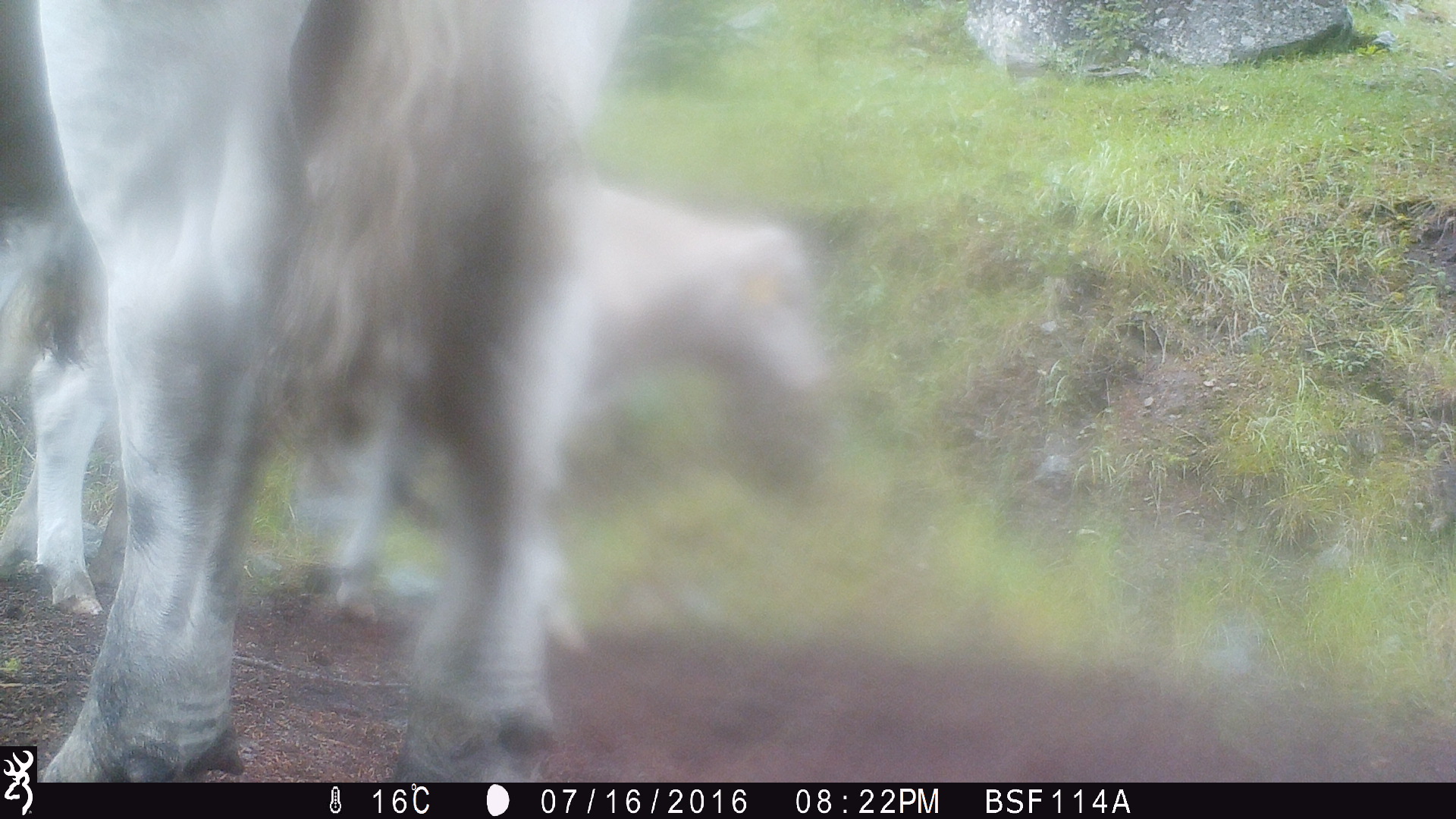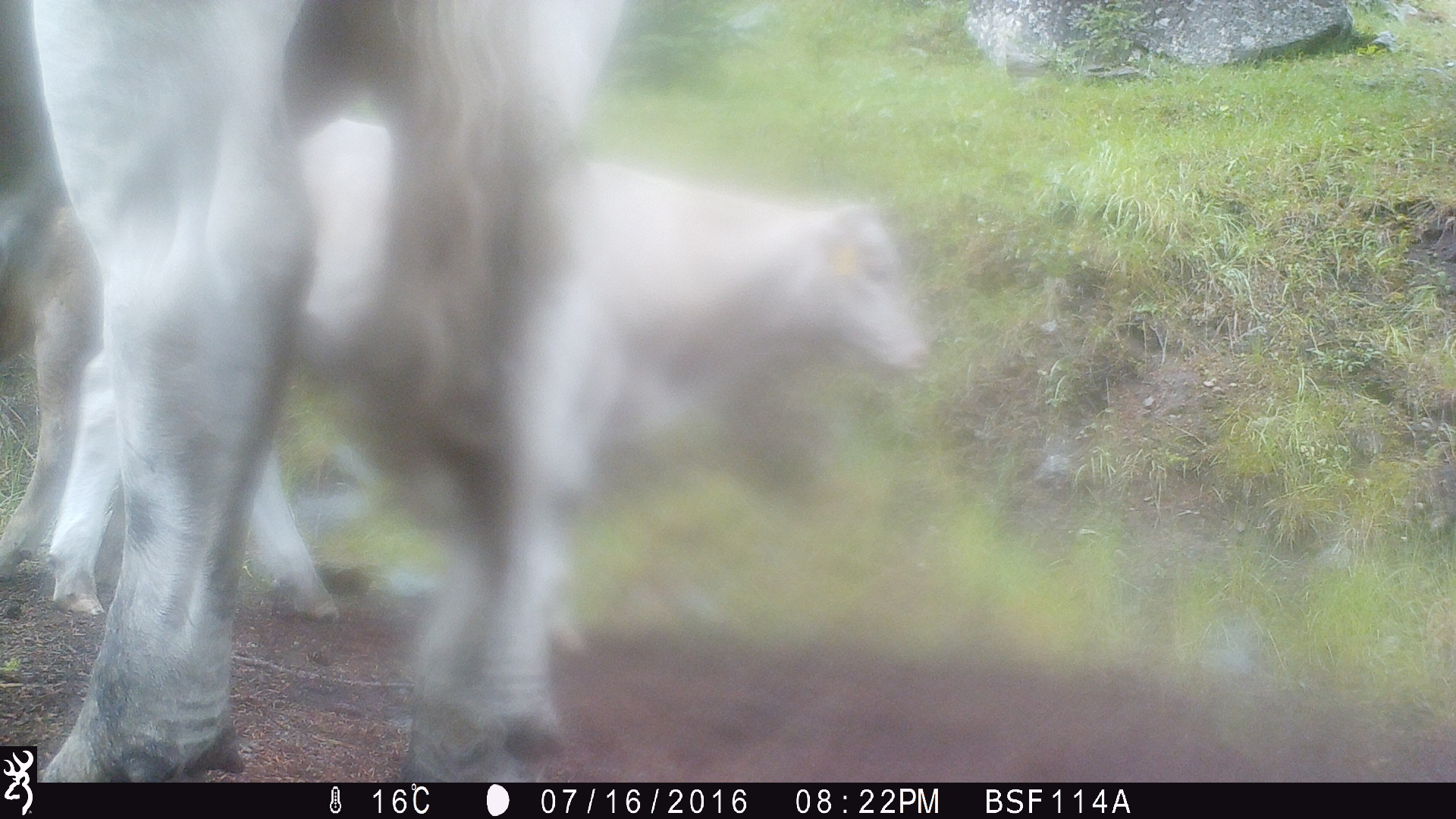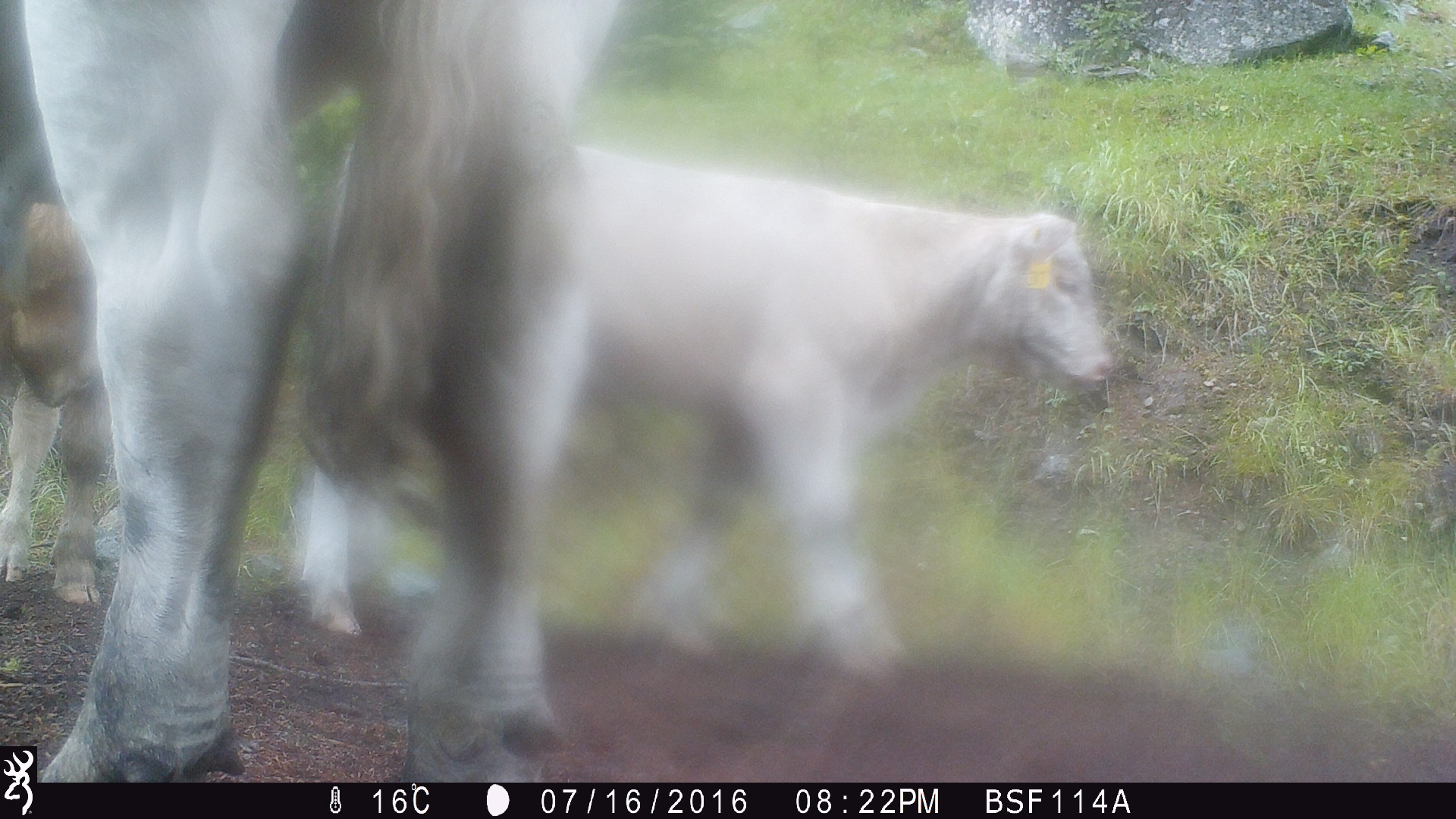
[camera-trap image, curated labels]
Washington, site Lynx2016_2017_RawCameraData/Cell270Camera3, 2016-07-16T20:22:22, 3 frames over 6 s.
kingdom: Animalia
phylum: Chordata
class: Mammalia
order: Artiodactyla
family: Bovidae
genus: Bos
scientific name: Bos taurus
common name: domestic cattle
Domestic cattle (Bos taurus). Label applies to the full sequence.